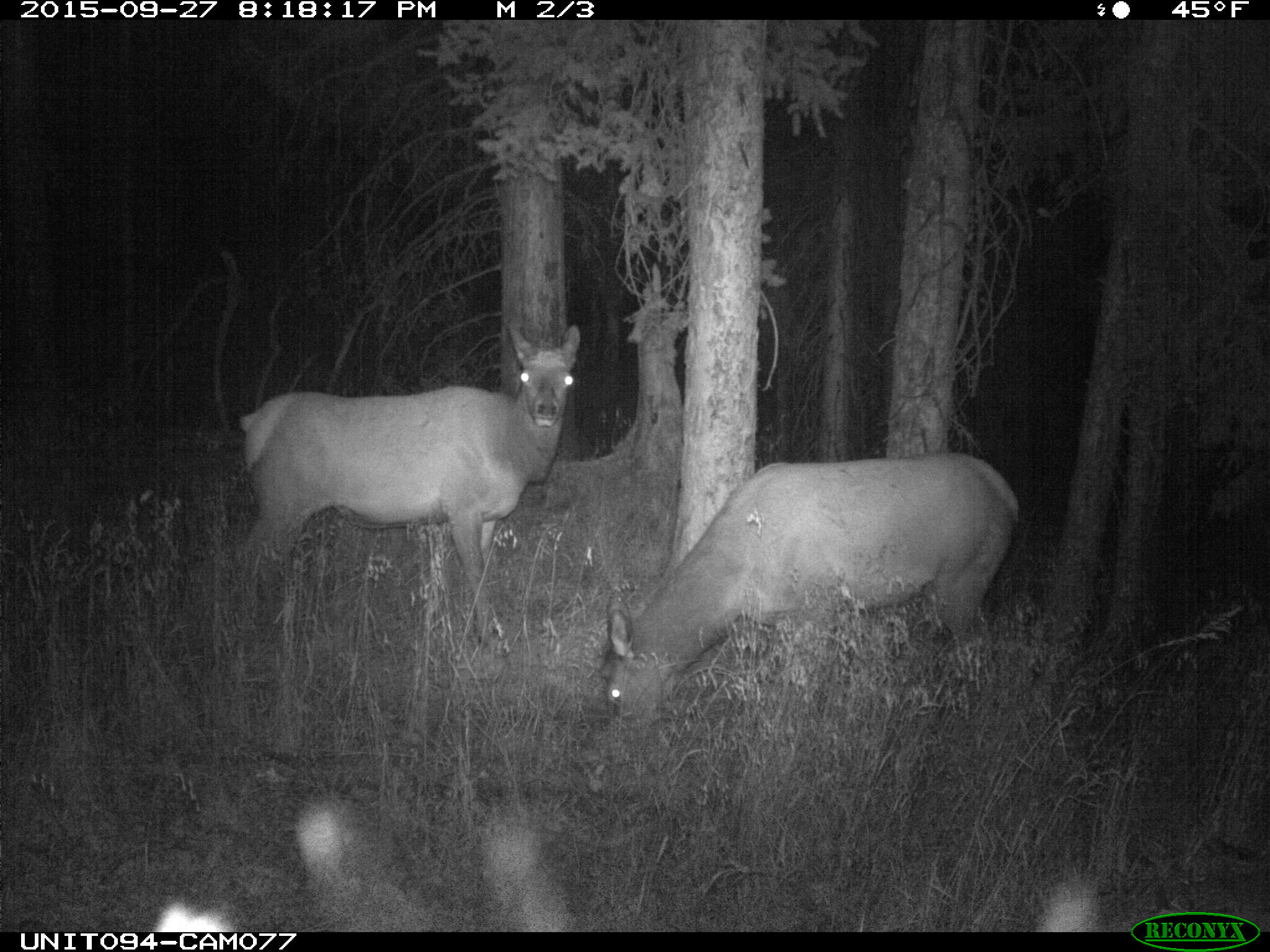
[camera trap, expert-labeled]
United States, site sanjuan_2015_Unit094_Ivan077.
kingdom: Animalia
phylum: Chordata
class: Mammalia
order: Artiodactyla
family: Cervidae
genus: Cervus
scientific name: Cervus elaphus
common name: red deer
Cervus elaphus (red deer).